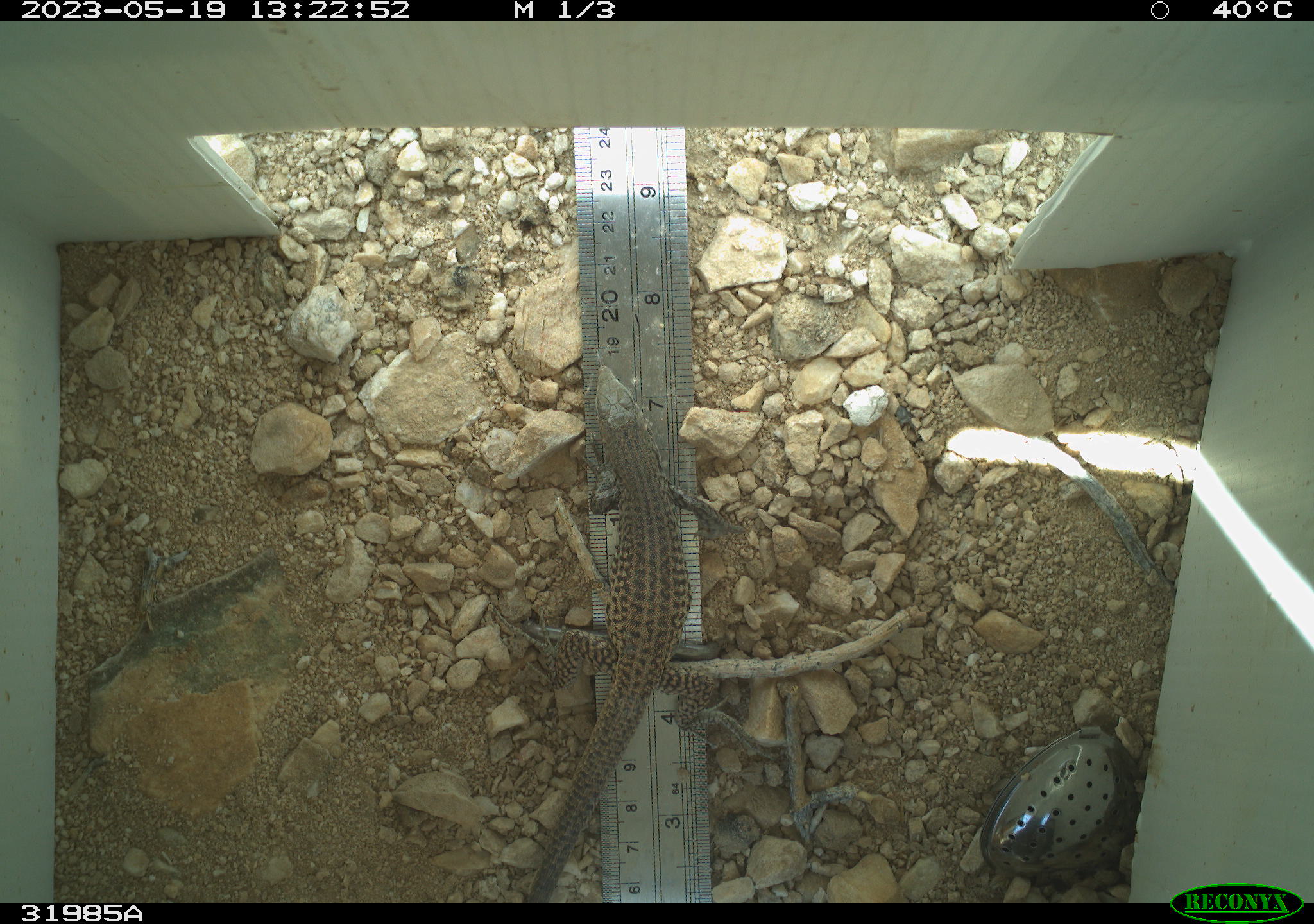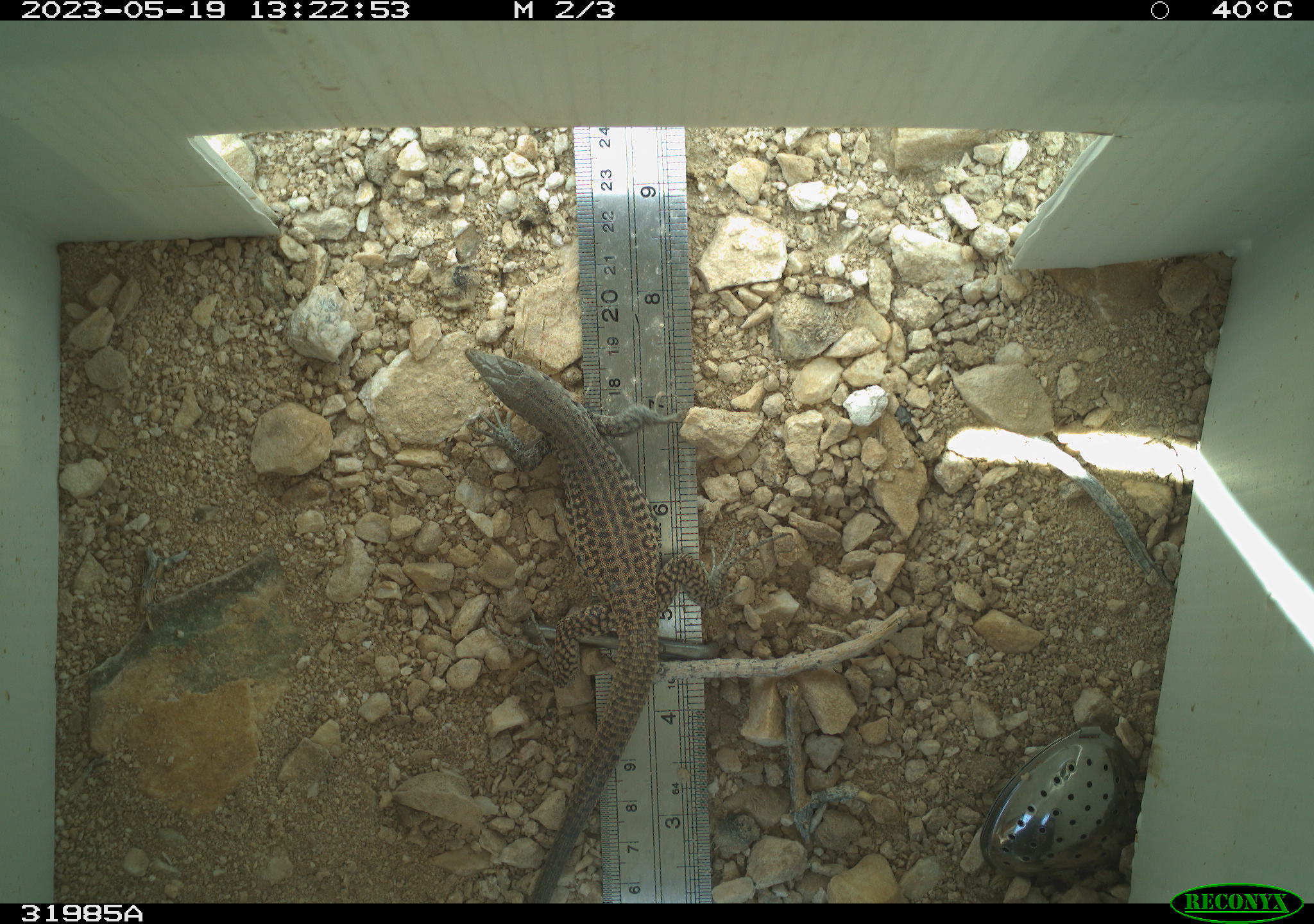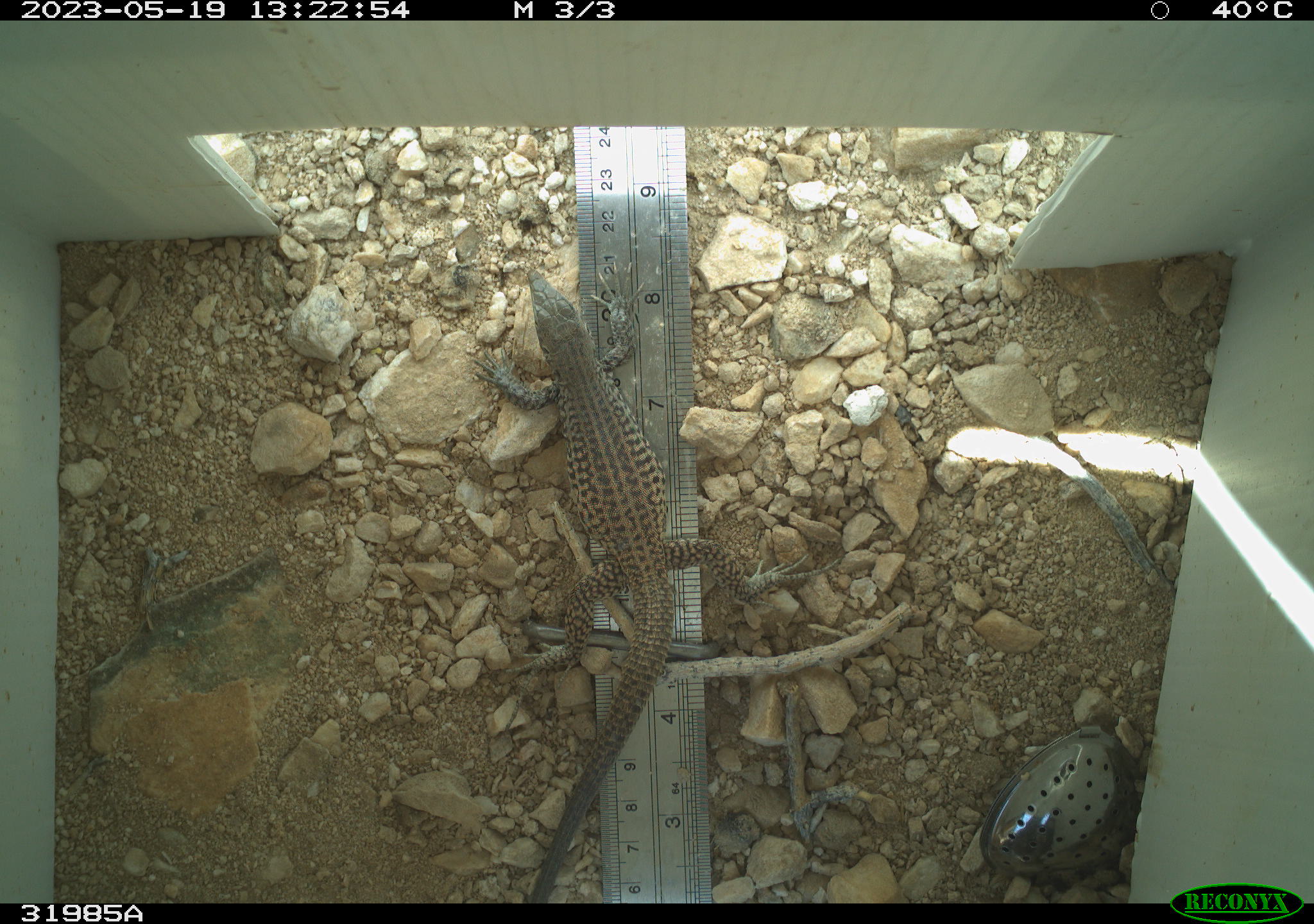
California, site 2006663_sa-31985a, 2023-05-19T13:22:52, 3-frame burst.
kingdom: Animalia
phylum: Chordata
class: Reptilia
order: Squamata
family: Teiidae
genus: Aspidoscelis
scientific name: Aspidoscelis tigris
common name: western whiptail